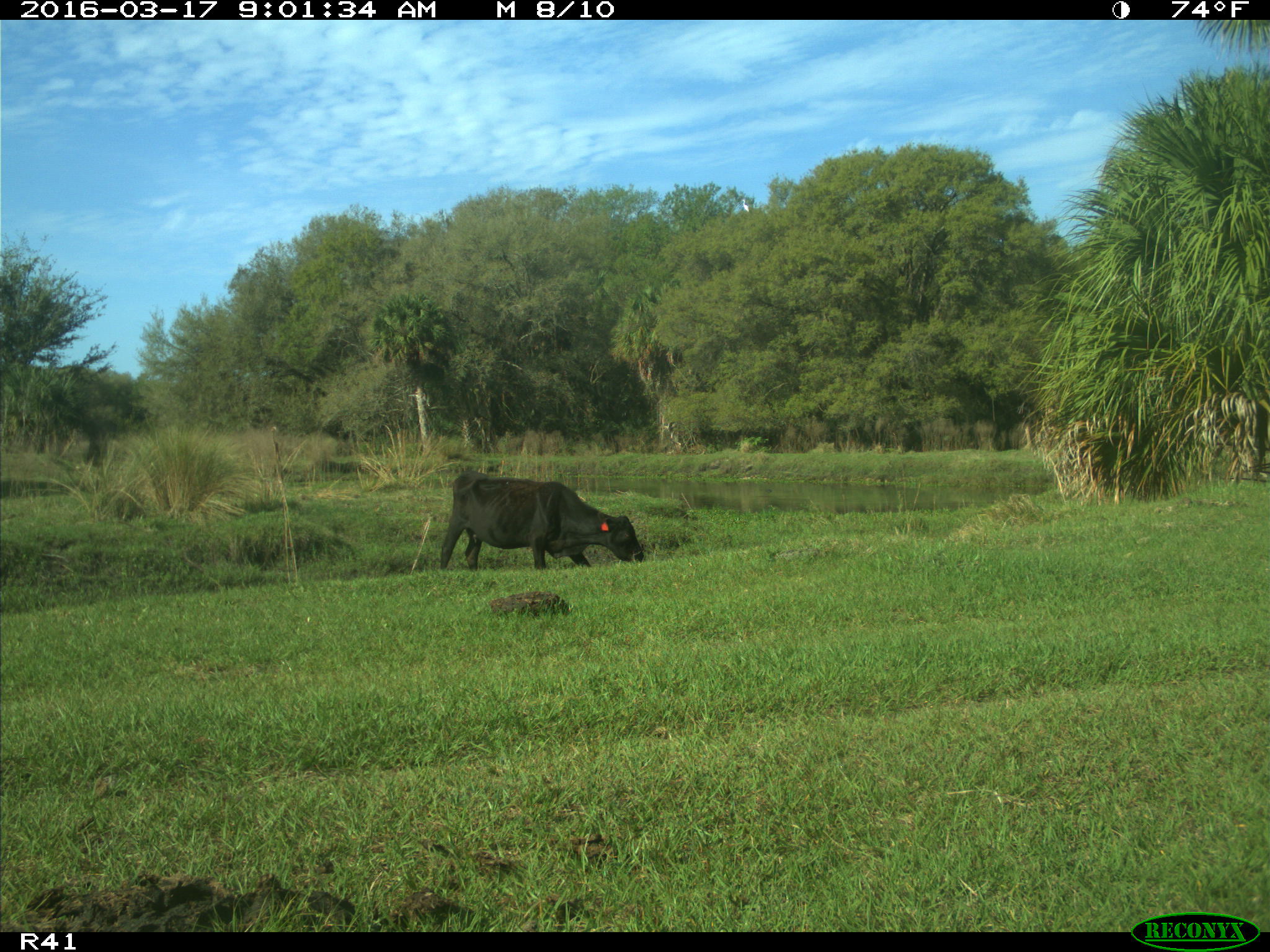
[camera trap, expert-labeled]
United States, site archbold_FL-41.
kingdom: Animalia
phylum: Chordata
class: Mammalia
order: Artiodactyla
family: Bovidae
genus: Bos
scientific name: Bos taurus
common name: domestic cow